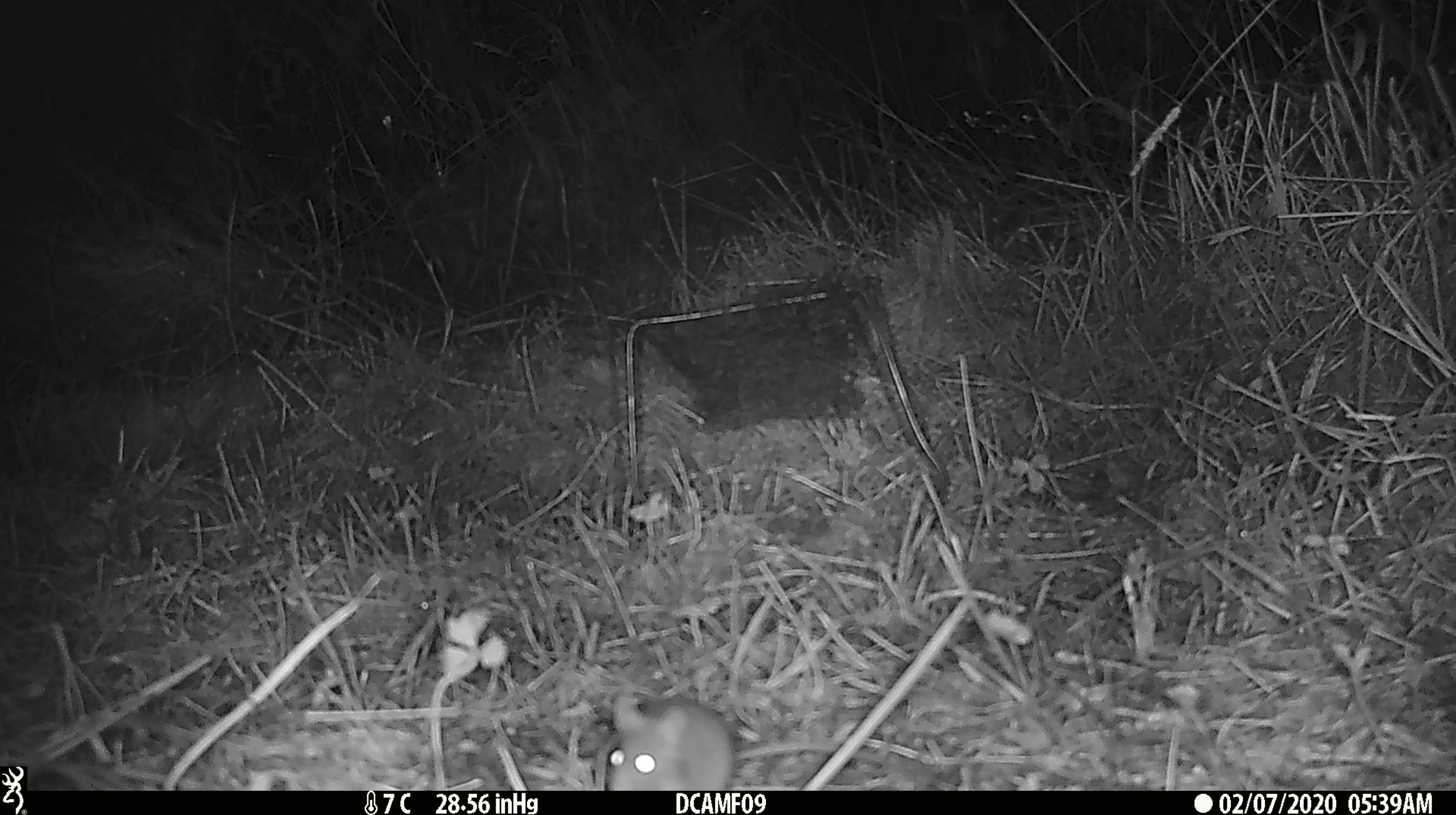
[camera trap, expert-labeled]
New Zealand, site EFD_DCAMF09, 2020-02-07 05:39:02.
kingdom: Animalia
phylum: Chordata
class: Mammalia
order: Rodentia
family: Muridae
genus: Mus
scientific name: Mus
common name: mouse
Mouse (Mus).